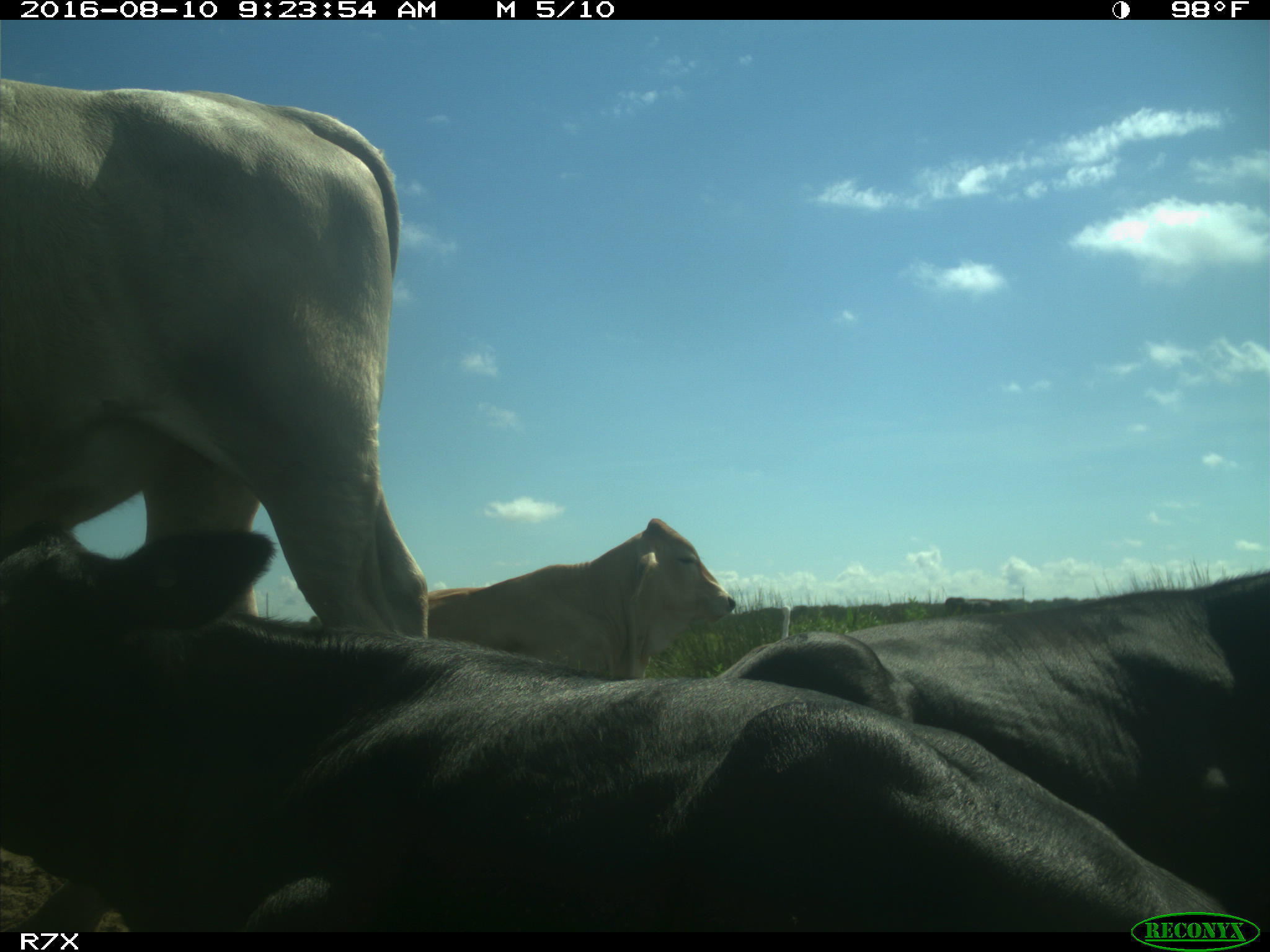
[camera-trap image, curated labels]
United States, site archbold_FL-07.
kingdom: Animalia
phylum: Chordata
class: Mammalia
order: Artiodactyla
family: Bovidae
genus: Bos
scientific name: Bos taurus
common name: domestic cow